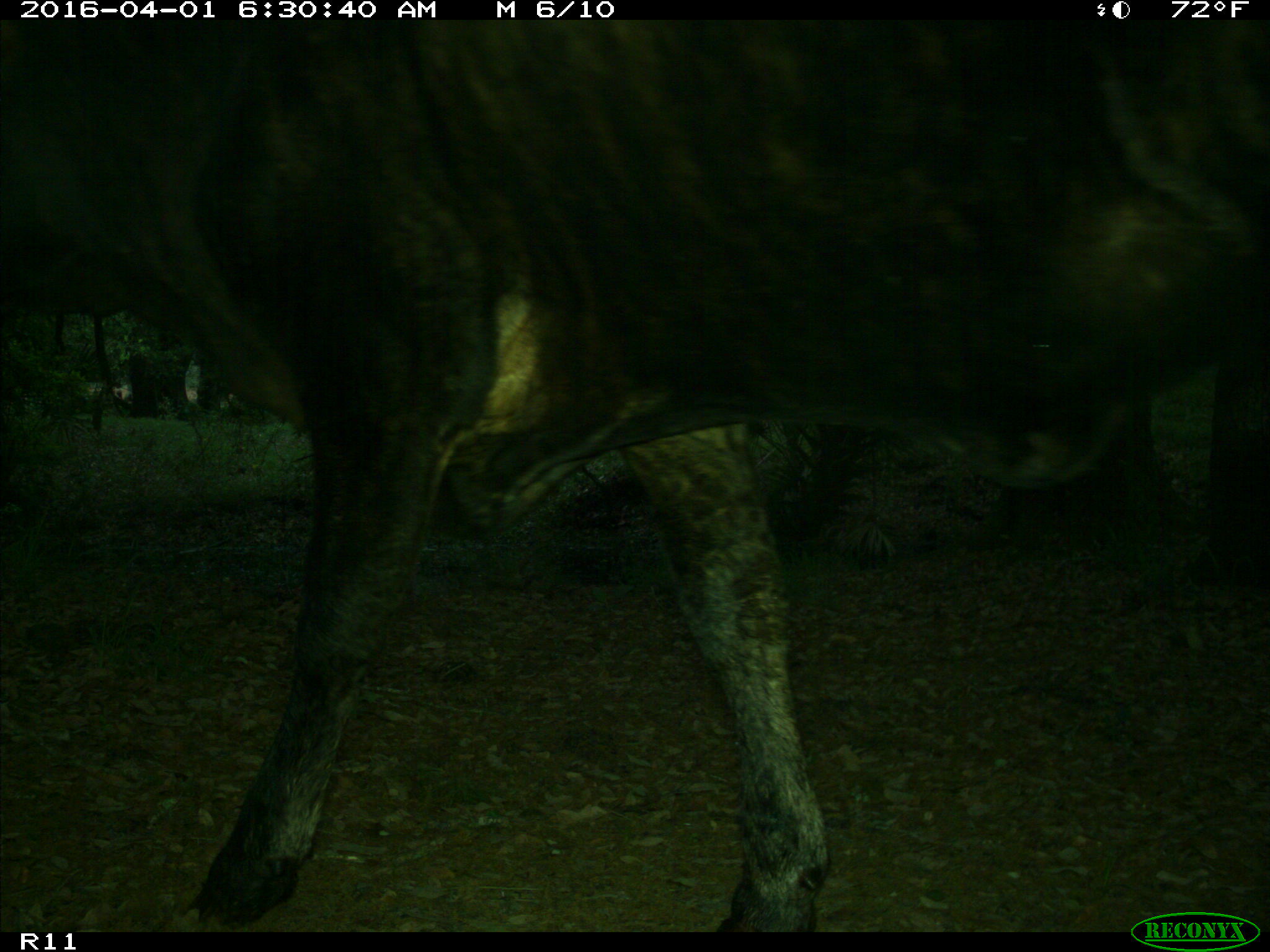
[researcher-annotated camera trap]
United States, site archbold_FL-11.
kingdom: Animalia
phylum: Chordata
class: Mammalia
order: Artiodactyla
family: Bovidae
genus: Bos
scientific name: Bos taurus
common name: domestic cow